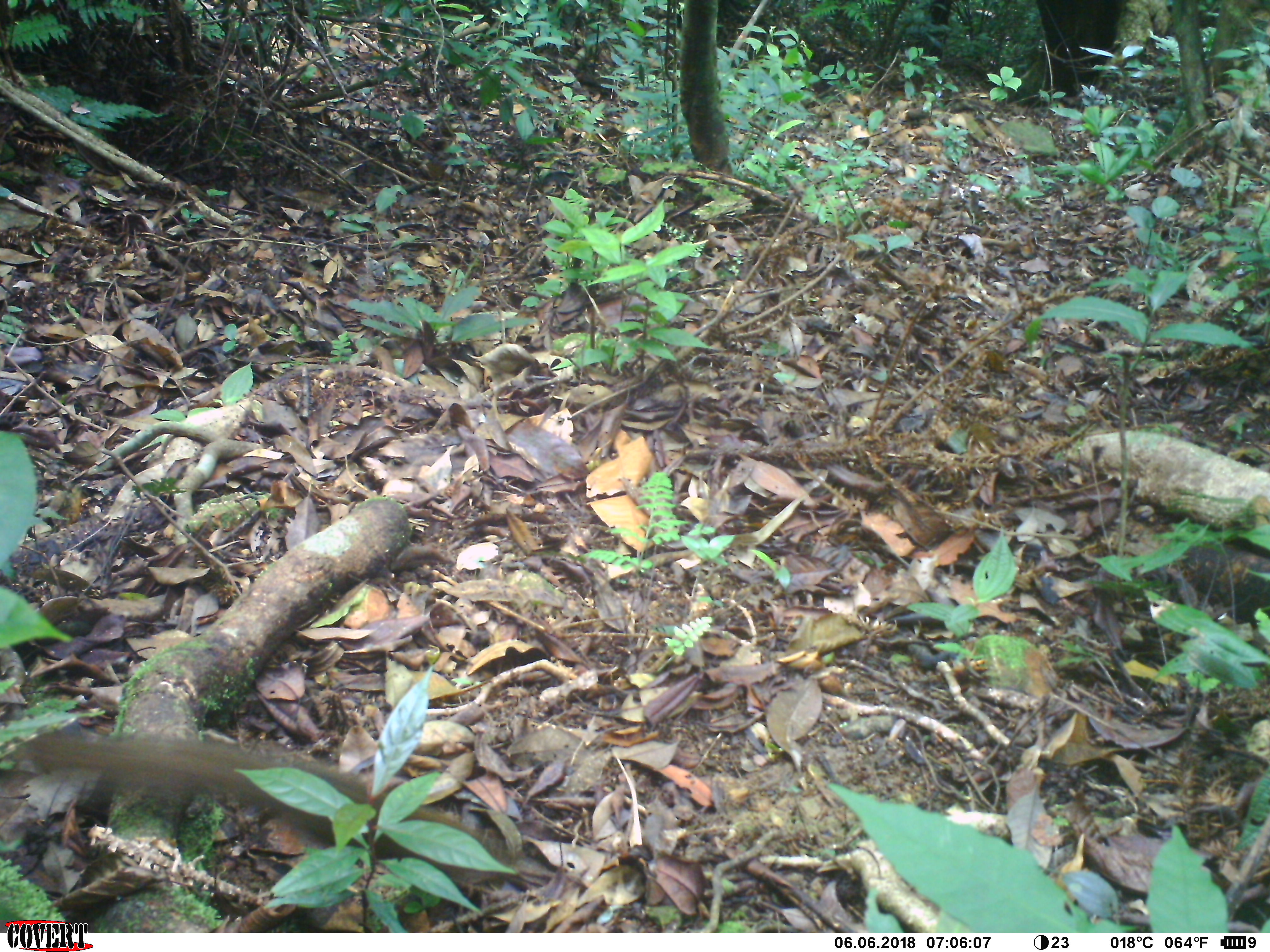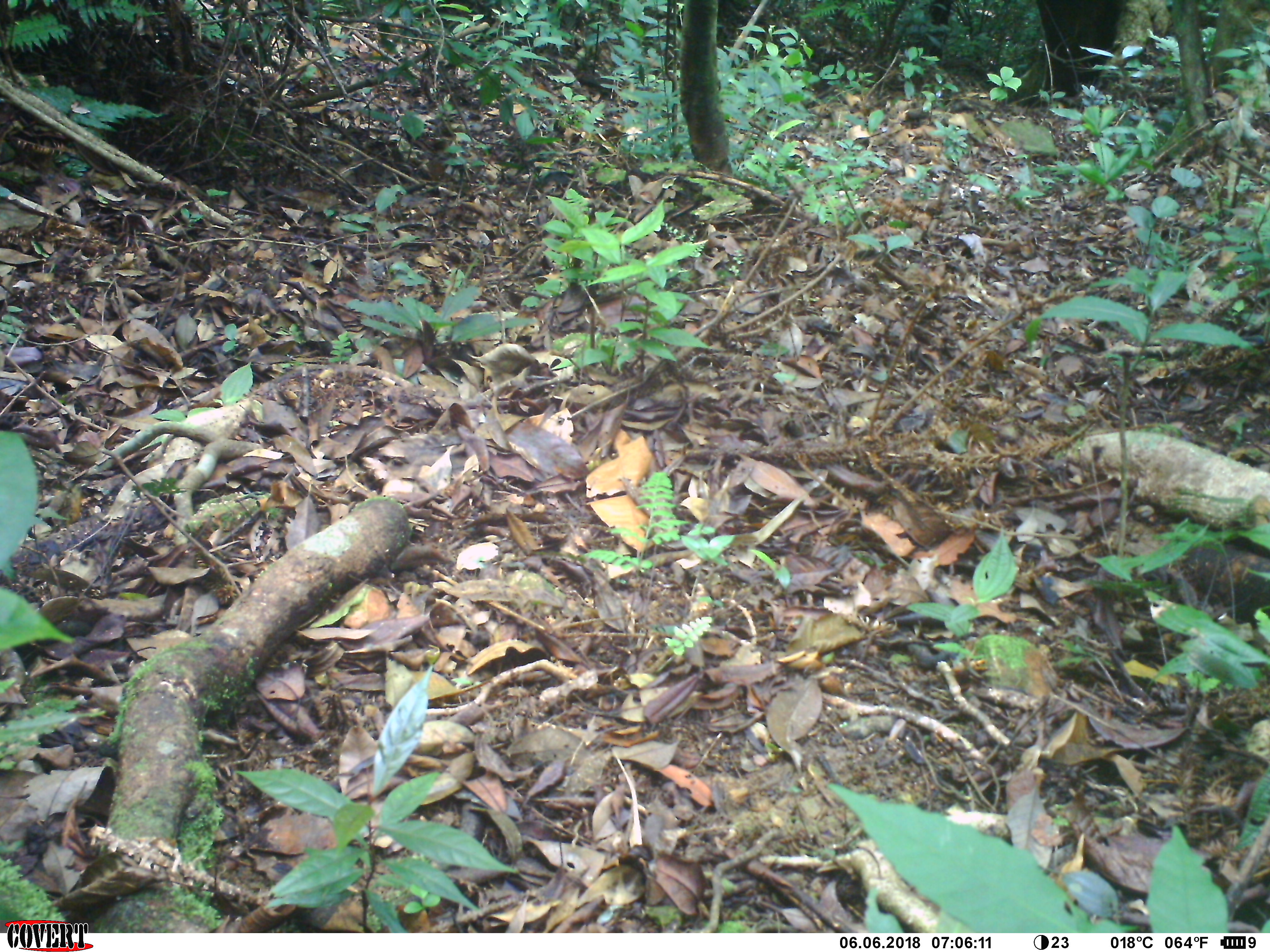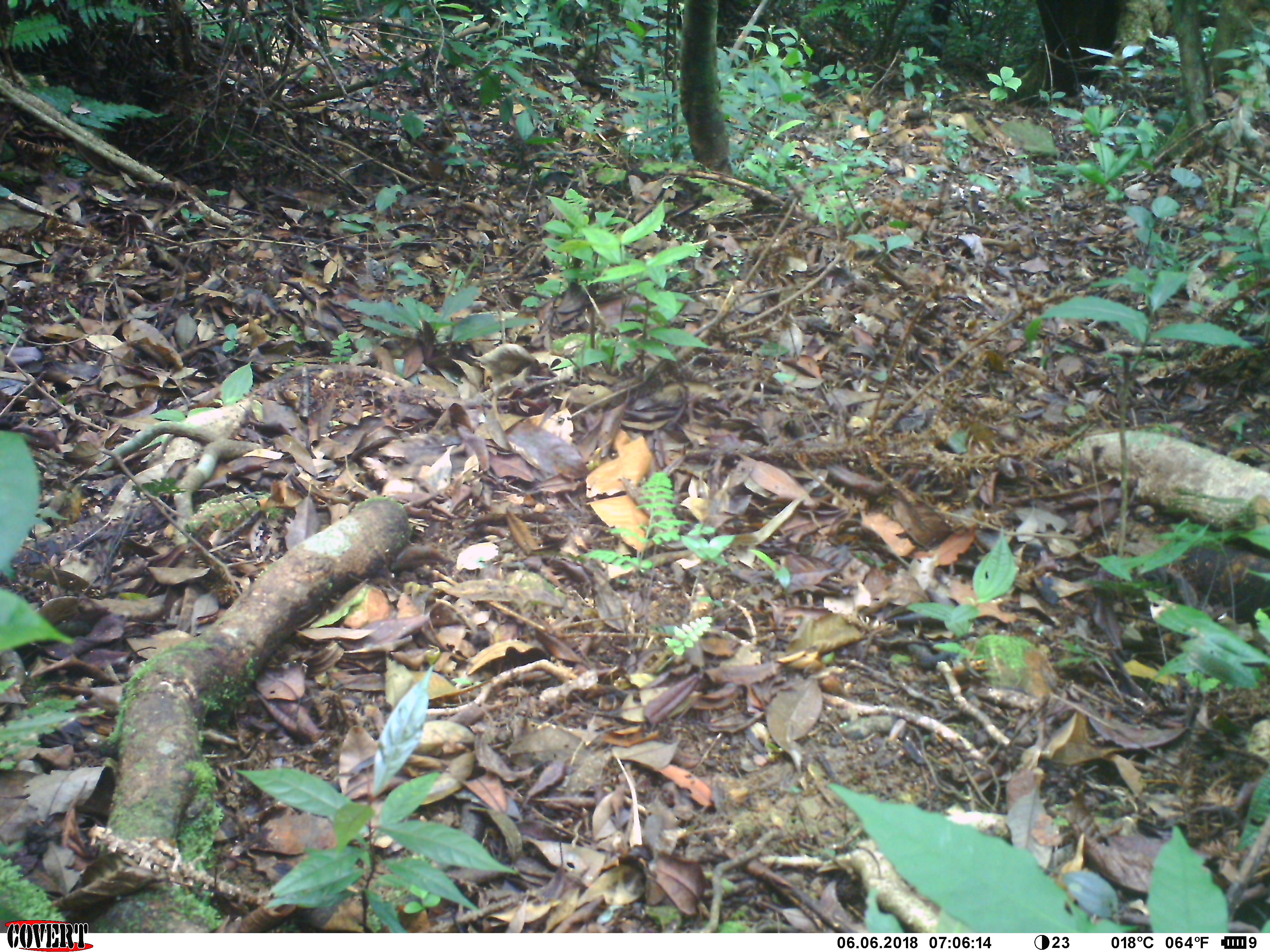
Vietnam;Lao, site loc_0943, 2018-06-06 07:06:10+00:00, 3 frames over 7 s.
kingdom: Animalia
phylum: Chordata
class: Mammalia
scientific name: Mammalia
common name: mammal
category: unidentified small mammal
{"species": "unidentified small mammal (mammal) (Mammalia)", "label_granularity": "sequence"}